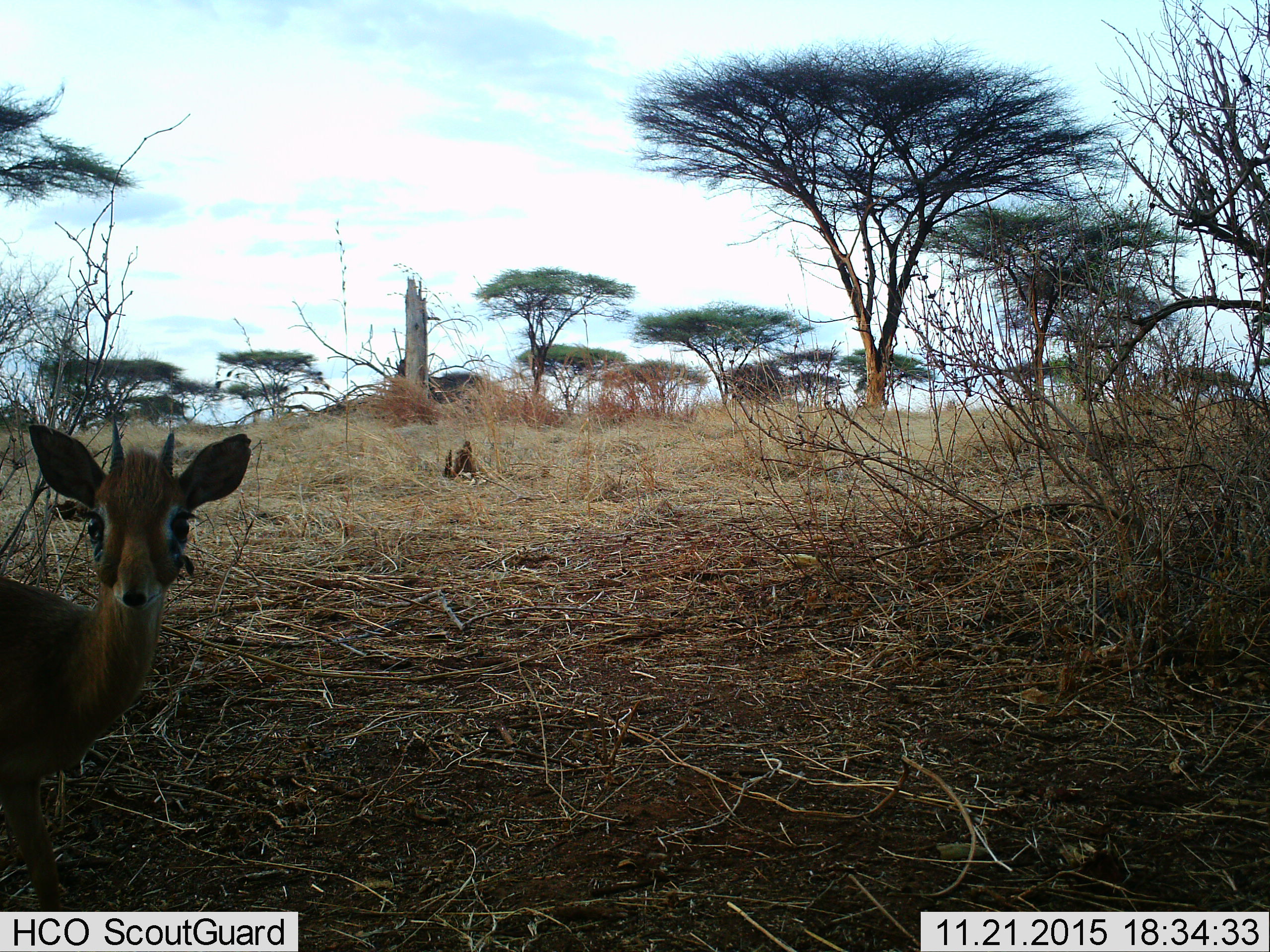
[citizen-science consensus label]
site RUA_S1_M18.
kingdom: Animalia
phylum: Chordata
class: Mammalia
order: Artiodactyla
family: Bovidae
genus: Madoqua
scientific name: Madoqua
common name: dik-dik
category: dikdik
Dikdik (dik-dik) (Madoqua), count 1. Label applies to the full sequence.